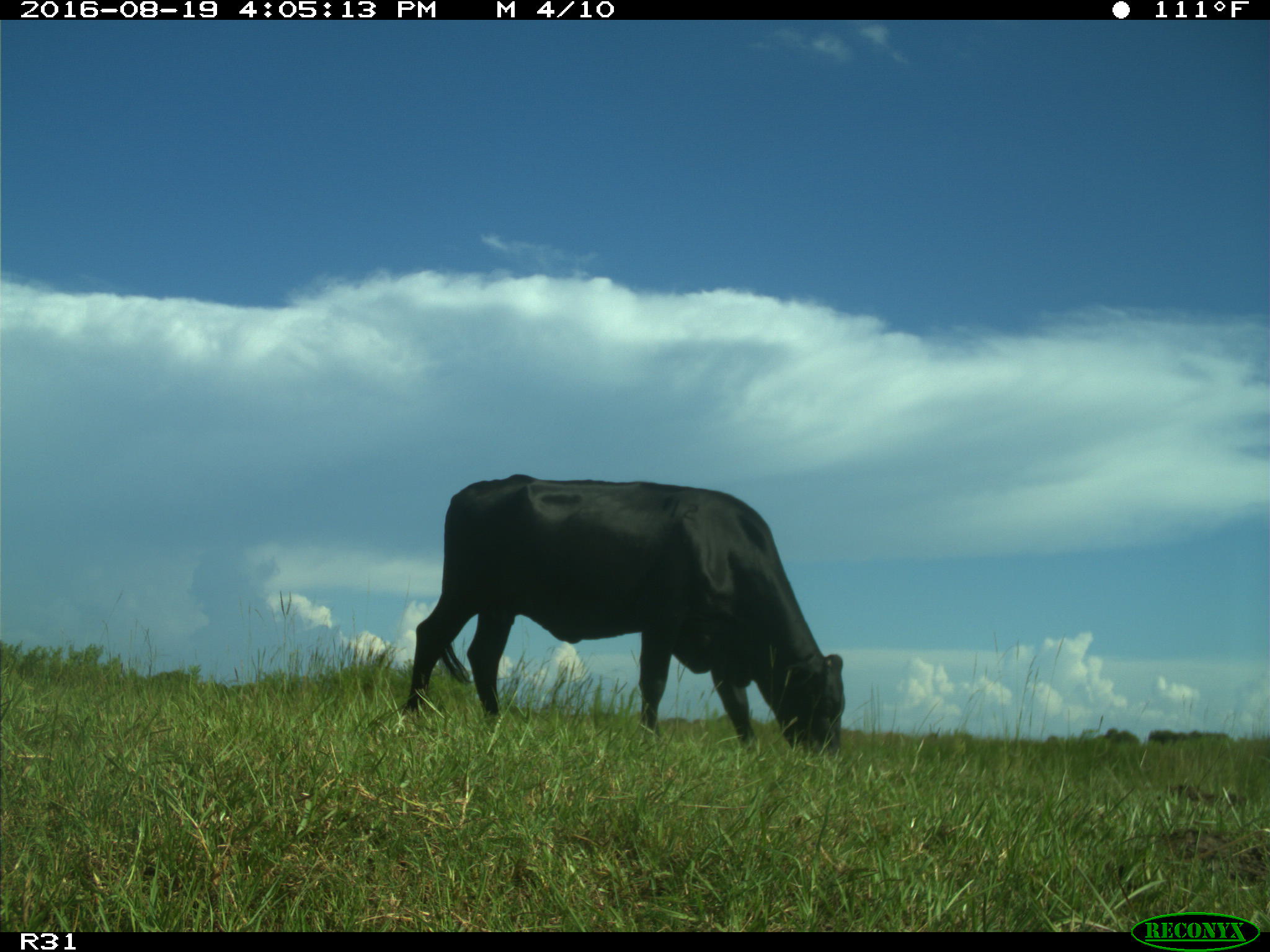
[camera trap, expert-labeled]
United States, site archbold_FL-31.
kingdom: Animalia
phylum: Chordata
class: Mammalia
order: Artiodactyla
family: Bovidae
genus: Bos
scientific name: Bos taurus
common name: domestic cow